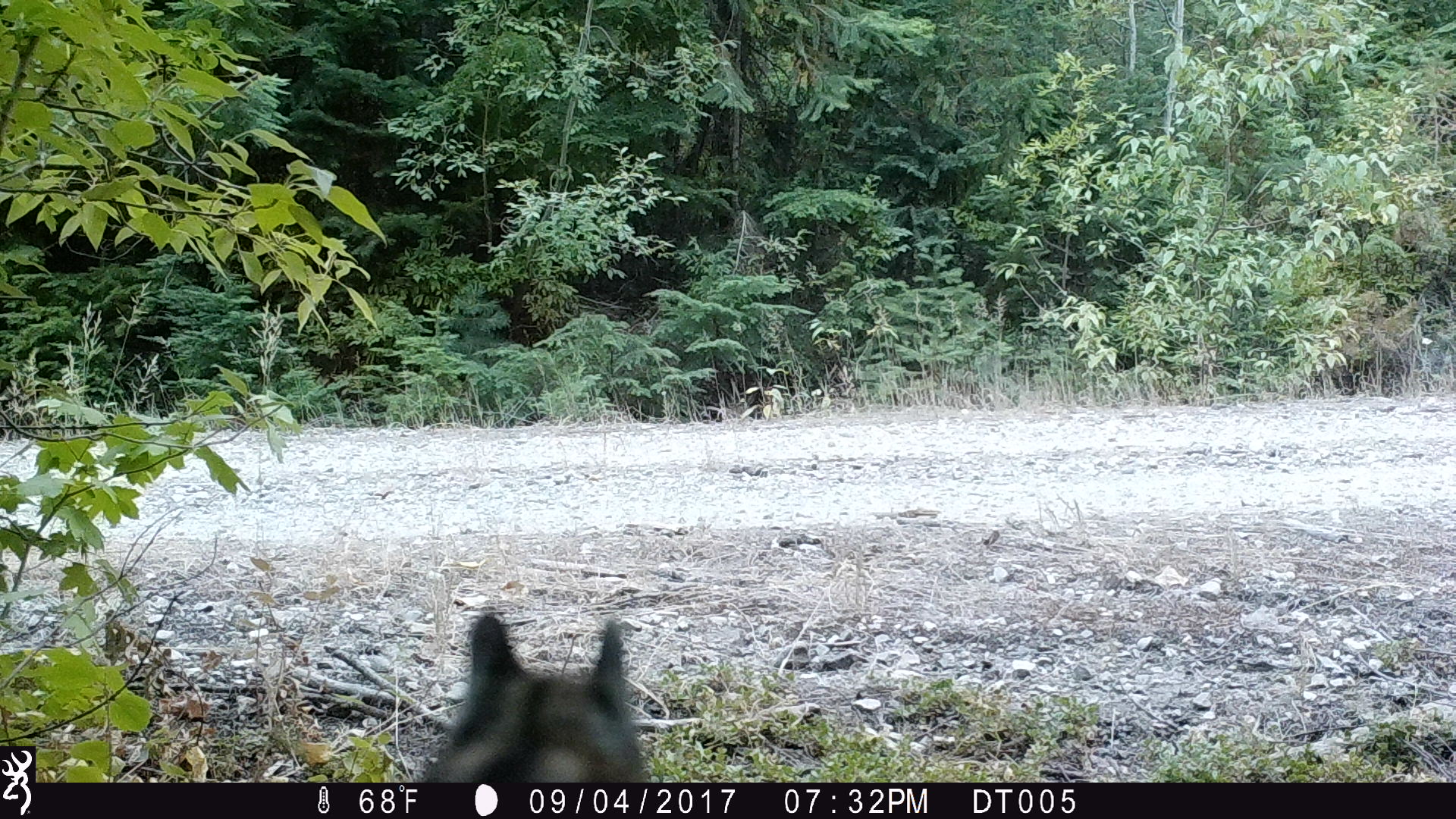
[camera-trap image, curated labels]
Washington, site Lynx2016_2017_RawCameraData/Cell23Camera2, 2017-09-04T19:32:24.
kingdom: Animalia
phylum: Chordata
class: Mammalia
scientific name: Mammalia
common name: small mammal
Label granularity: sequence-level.